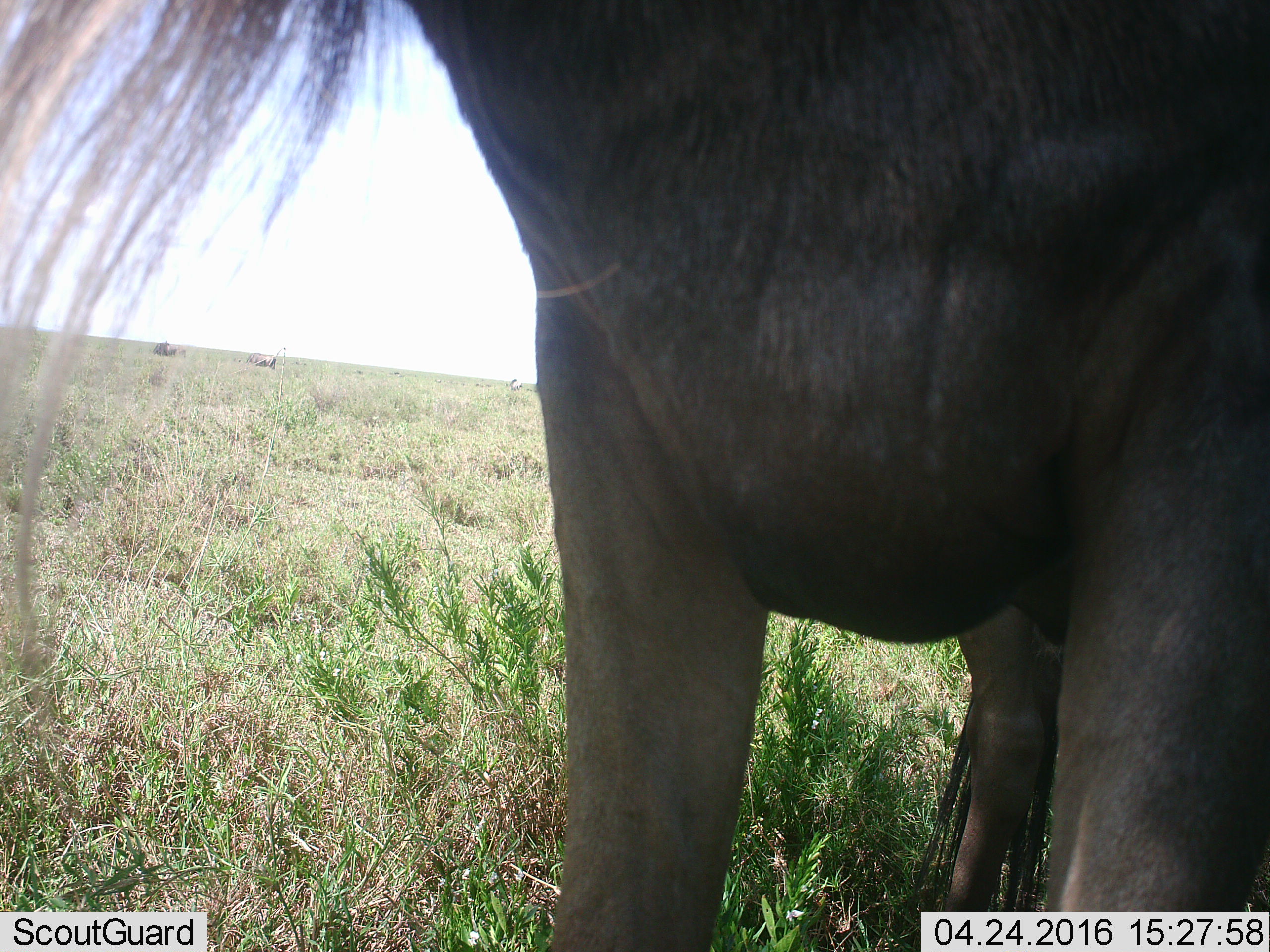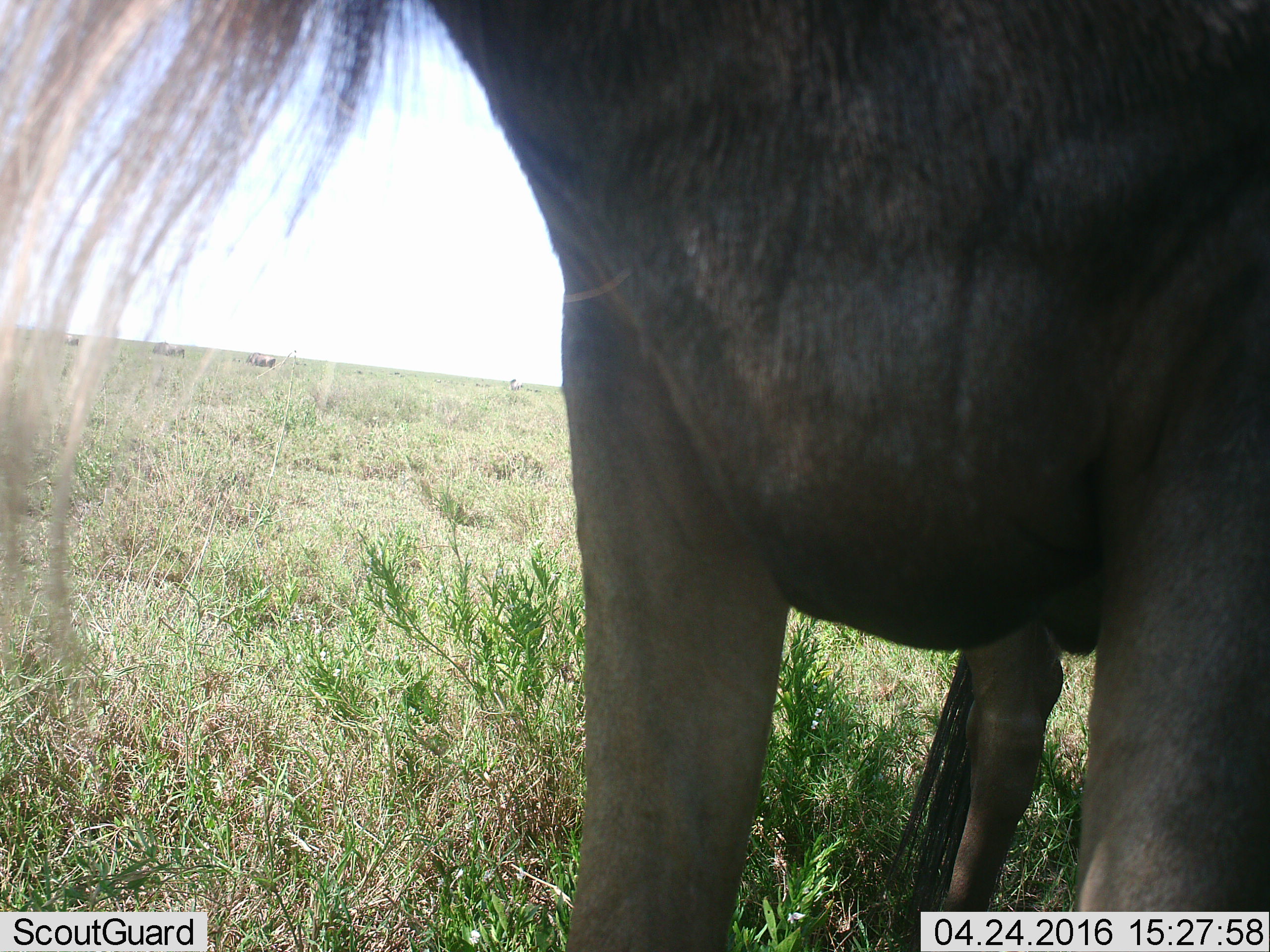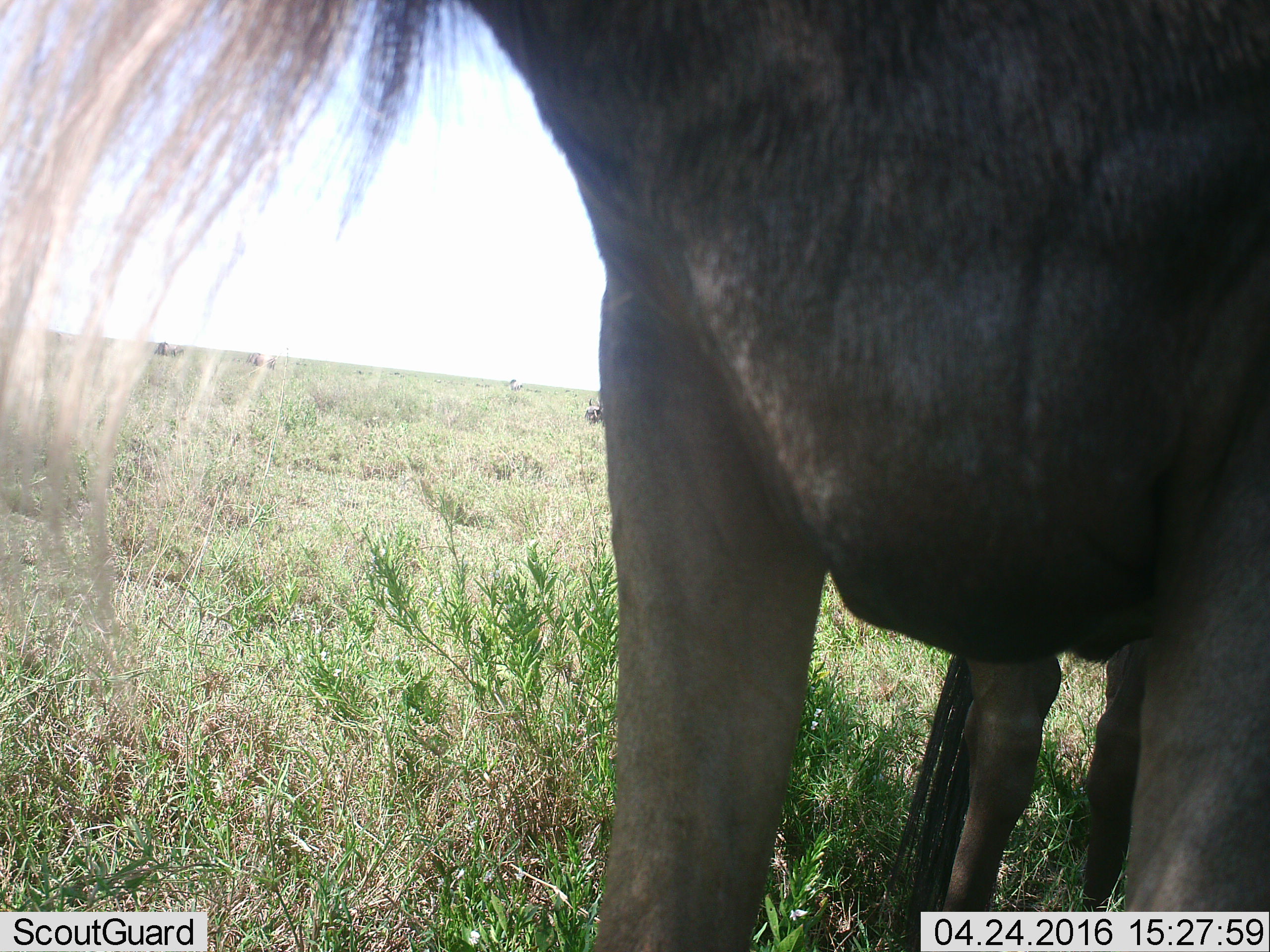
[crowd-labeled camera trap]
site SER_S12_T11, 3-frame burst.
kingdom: Animalia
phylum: Chordata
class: Mammalia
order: Artiodactyla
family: Bovidae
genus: Connochaetes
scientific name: Connochaetes taurinus taurinus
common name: blue wildebeest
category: wildebeestblue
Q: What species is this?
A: Wildebeestblue (blue wildebeest) (Connochaetes taurinus taurinus).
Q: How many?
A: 5.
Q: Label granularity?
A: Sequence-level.